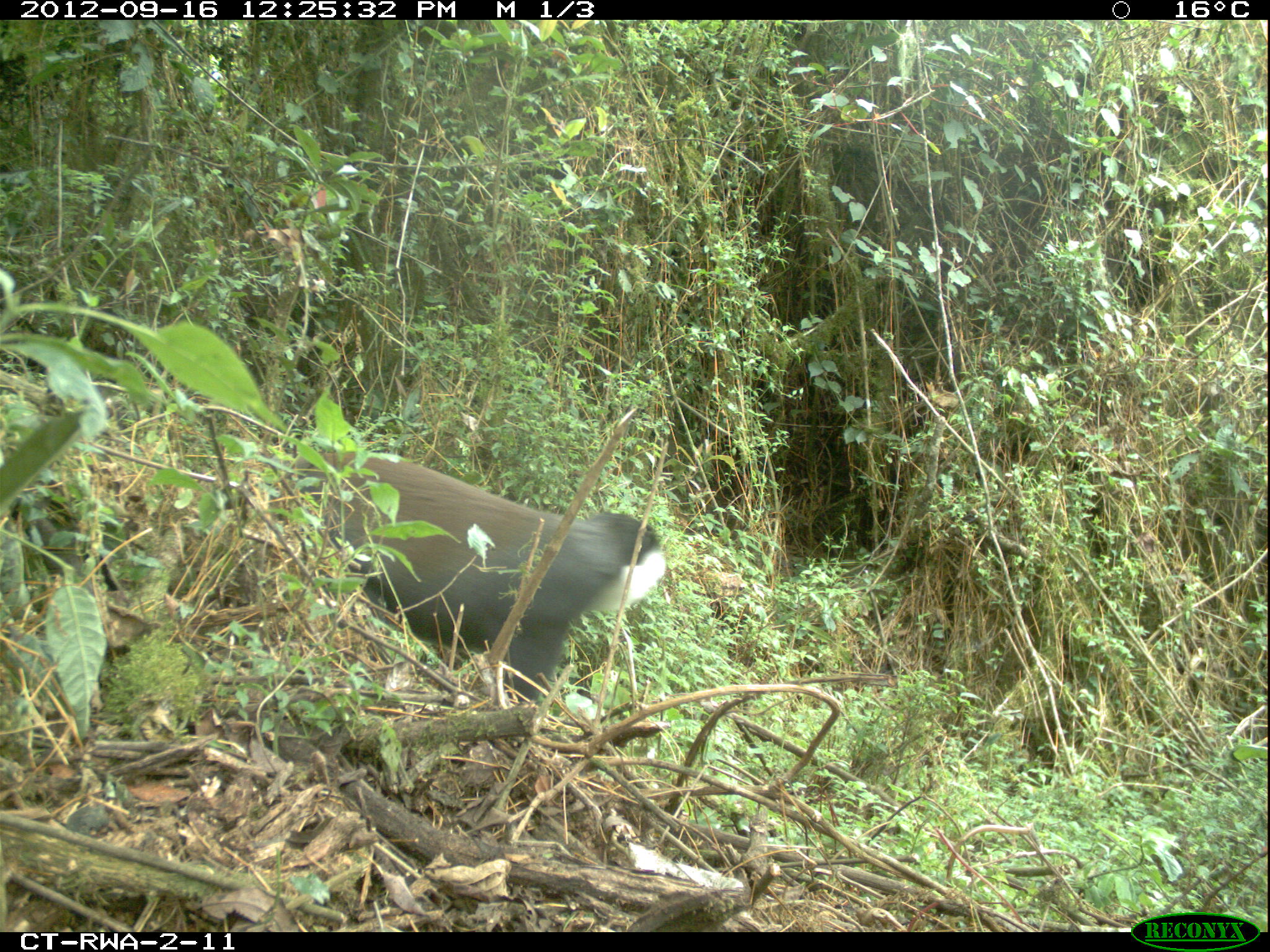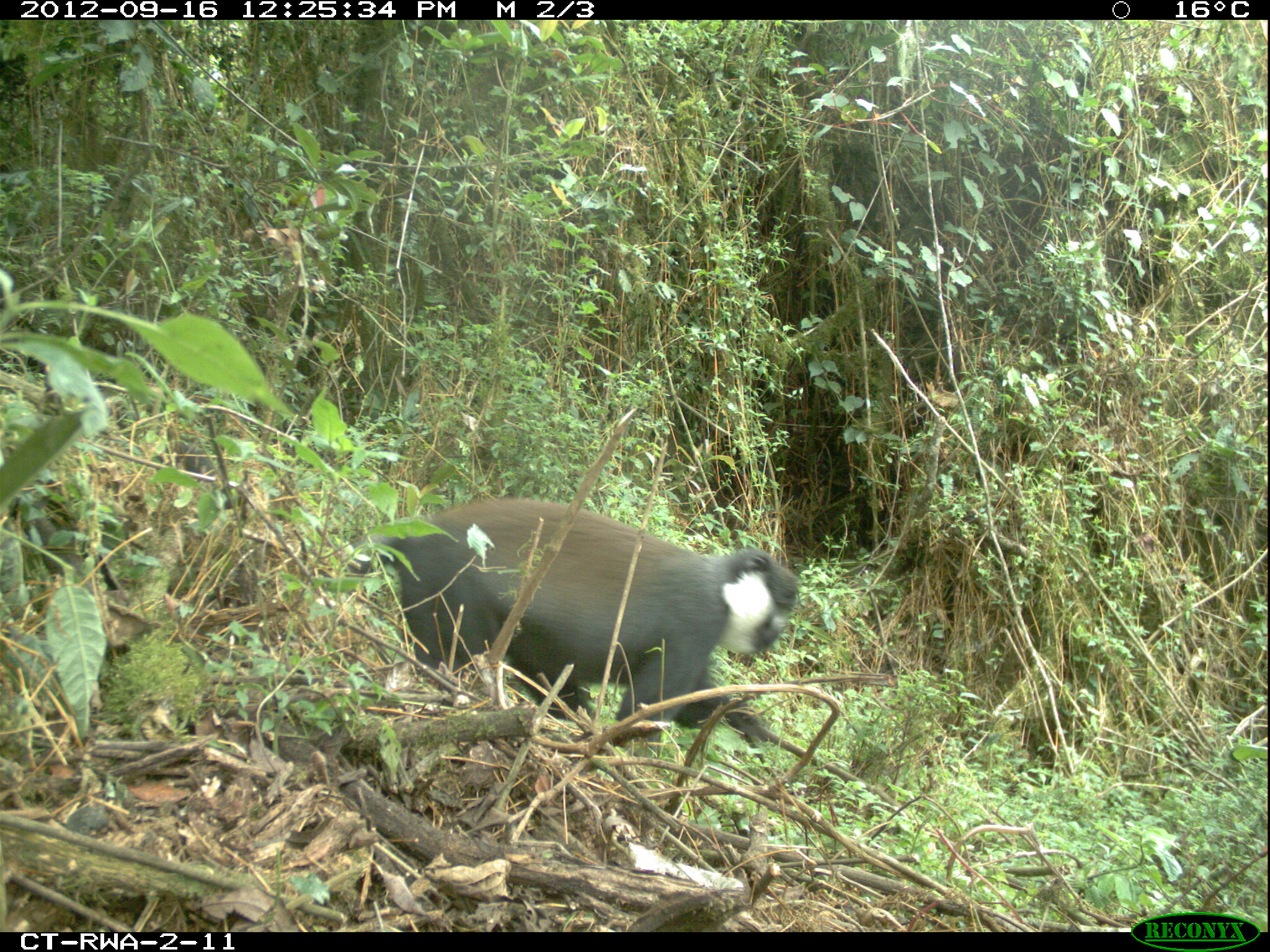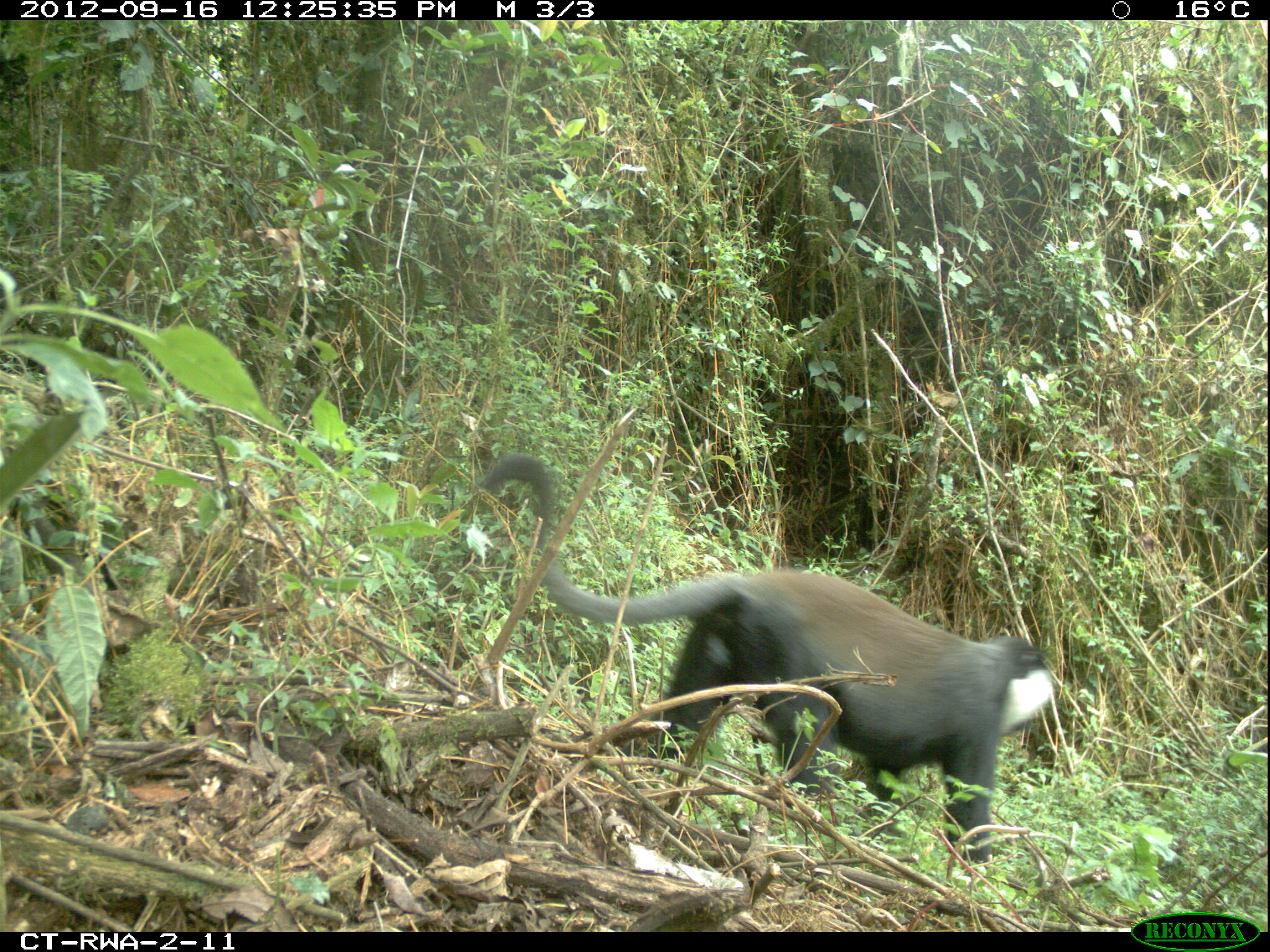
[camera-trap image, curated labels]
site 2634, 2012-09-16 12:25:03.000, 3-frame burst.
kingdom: Animalia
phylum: Chordata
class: Mammalia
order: Primates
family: Cercopithecidae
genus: Allochrocebus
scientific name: Allochrocebus lhoesti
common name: l'hoest's monkey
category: cercopithecus lhoesti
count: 1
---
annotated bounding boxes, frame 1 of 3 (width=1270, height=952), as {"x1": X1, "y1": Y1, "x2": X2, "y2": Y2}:
cercopithecus lhoesti: {"x1": 271, "y1": 450, "x2": 666, "y2": 704}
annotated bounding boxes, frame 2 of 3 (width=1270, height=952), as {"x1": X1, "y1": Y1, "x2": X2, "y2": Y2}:
cercopithecus lhoesti: {"x1": 165, "y1": 437, "x2": 798, "y2": 751}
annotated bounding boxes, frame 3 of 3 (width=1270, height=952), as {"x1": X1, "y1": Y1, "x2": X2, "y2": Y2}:
cercopithecus lhoesti: {"x1": 482, "y1": 453, "x2": 1055, "y2": 862}